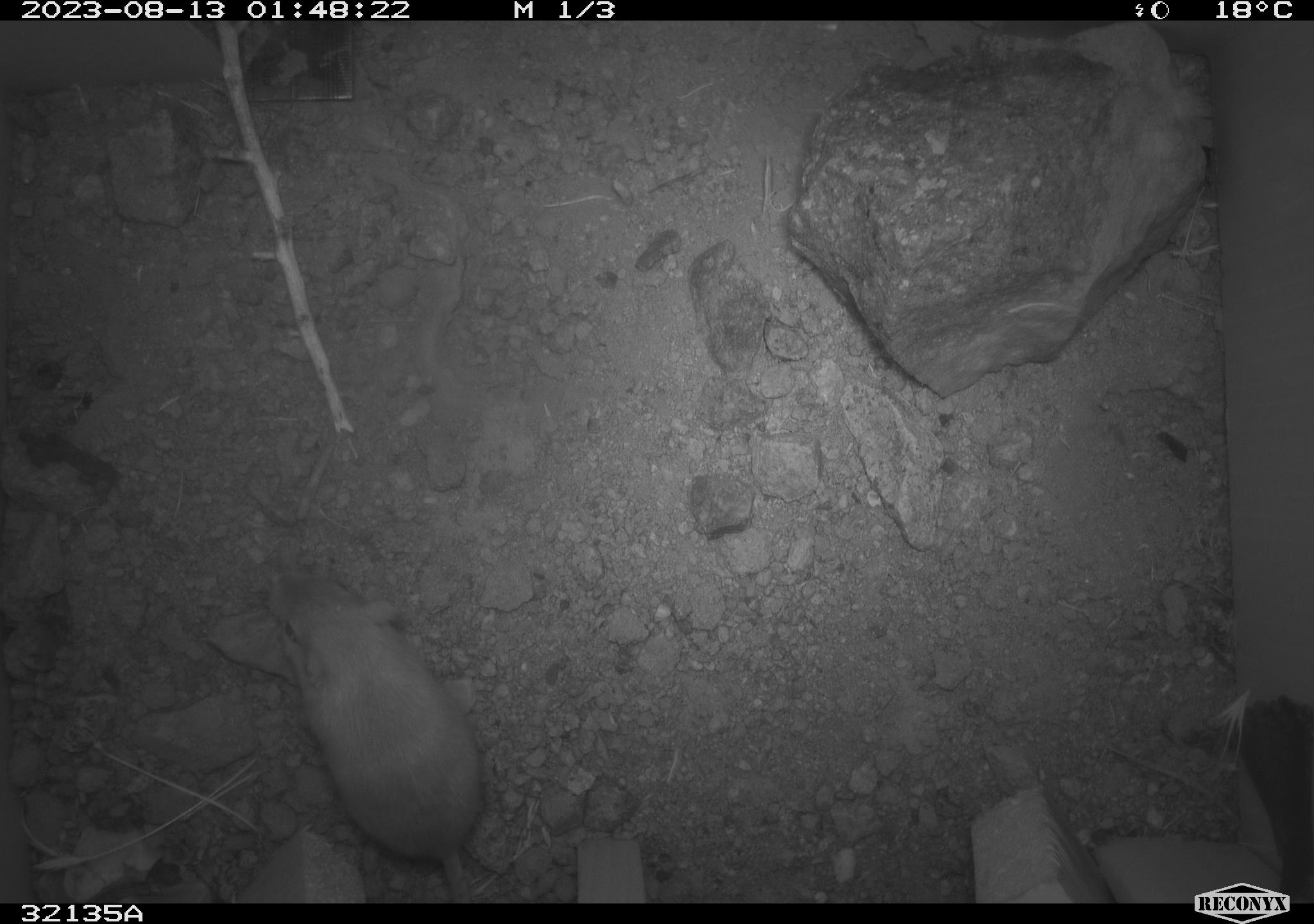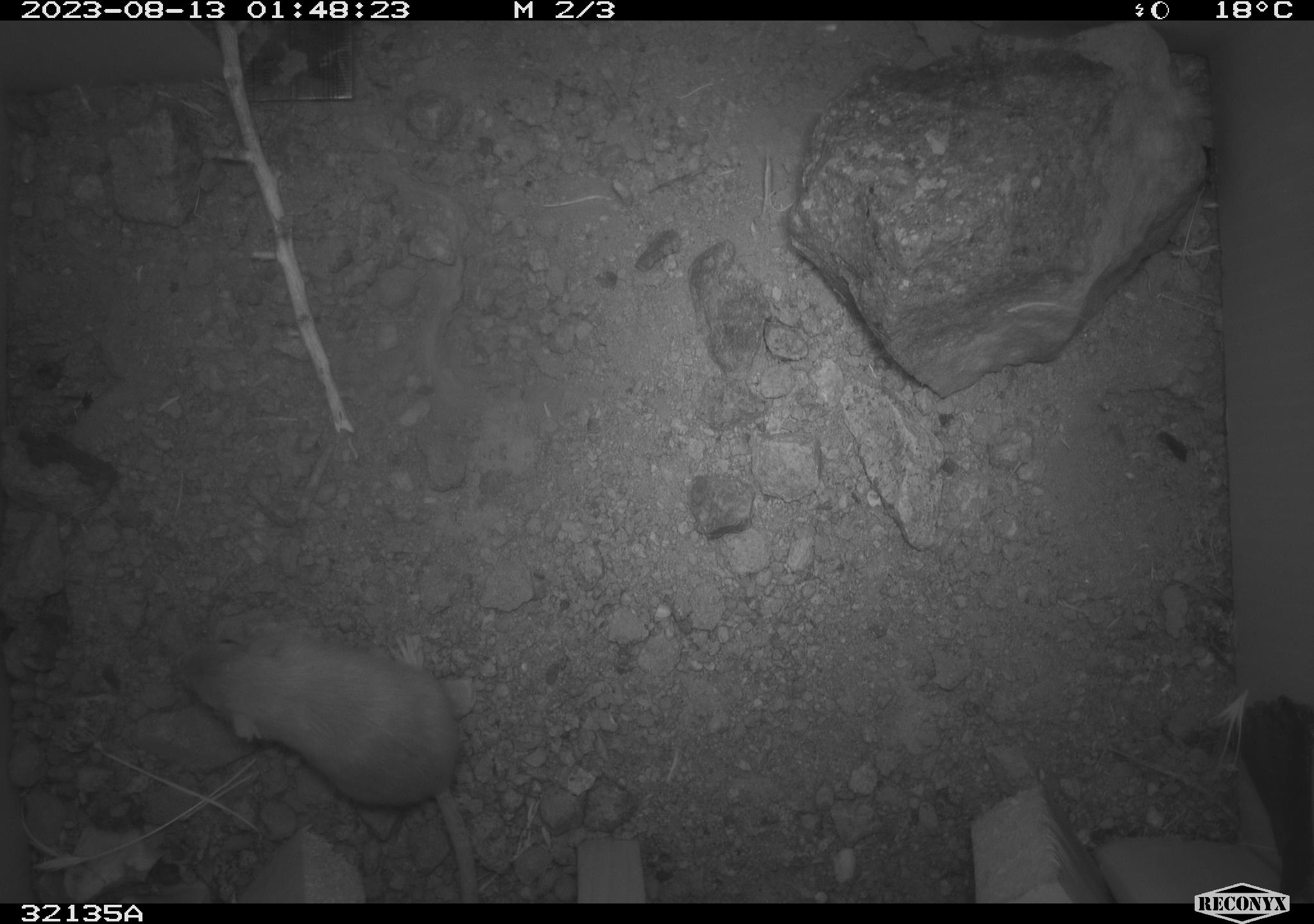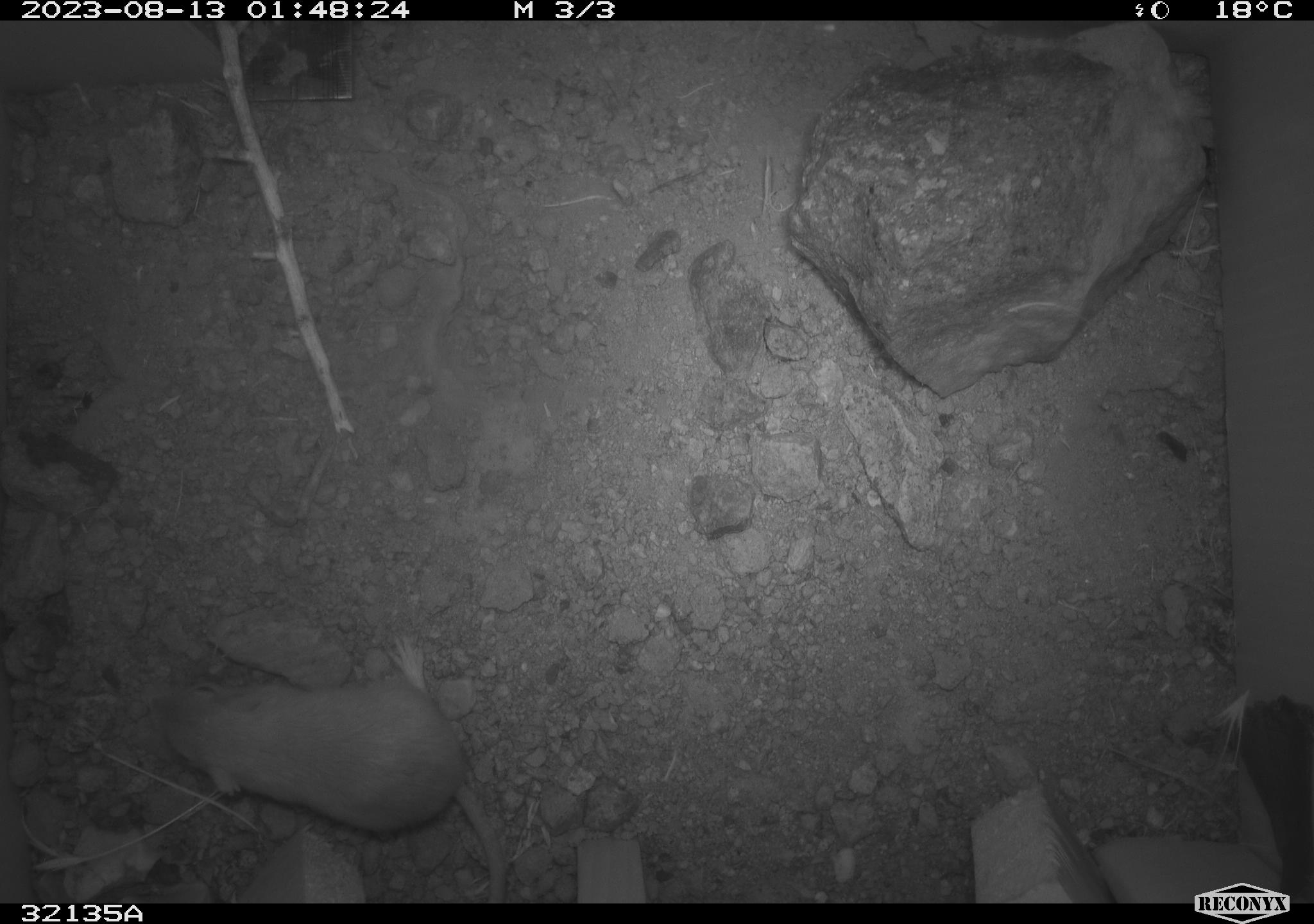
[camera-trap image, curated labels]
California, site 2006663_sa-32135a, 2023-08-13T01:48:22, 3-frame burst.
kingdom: Animalia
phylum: Chordata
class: Mammalia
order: Rodentia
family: Heteromyidae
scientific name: Heteromyidae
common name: kangaroo rats and pocket mice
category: heteromyidae family